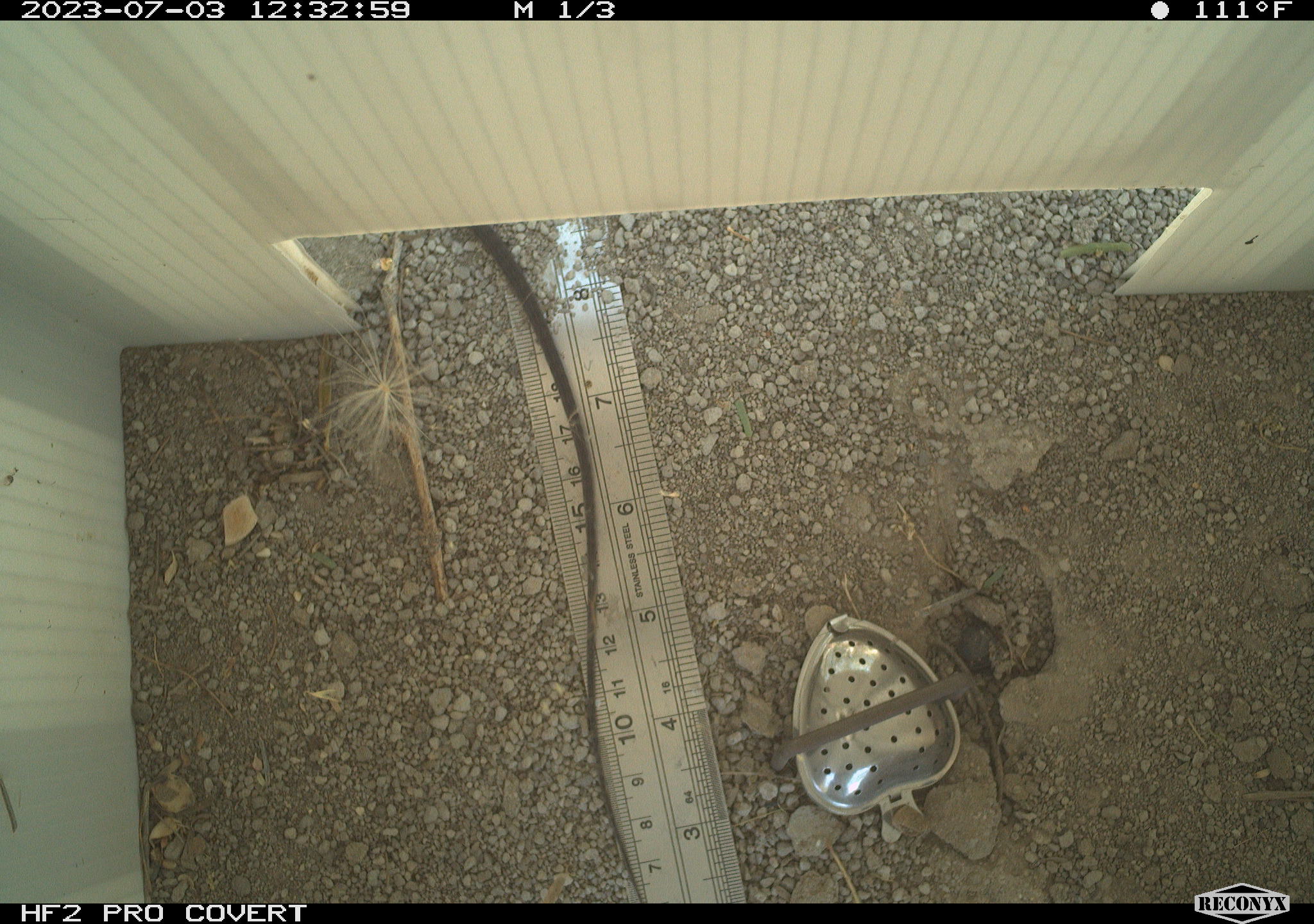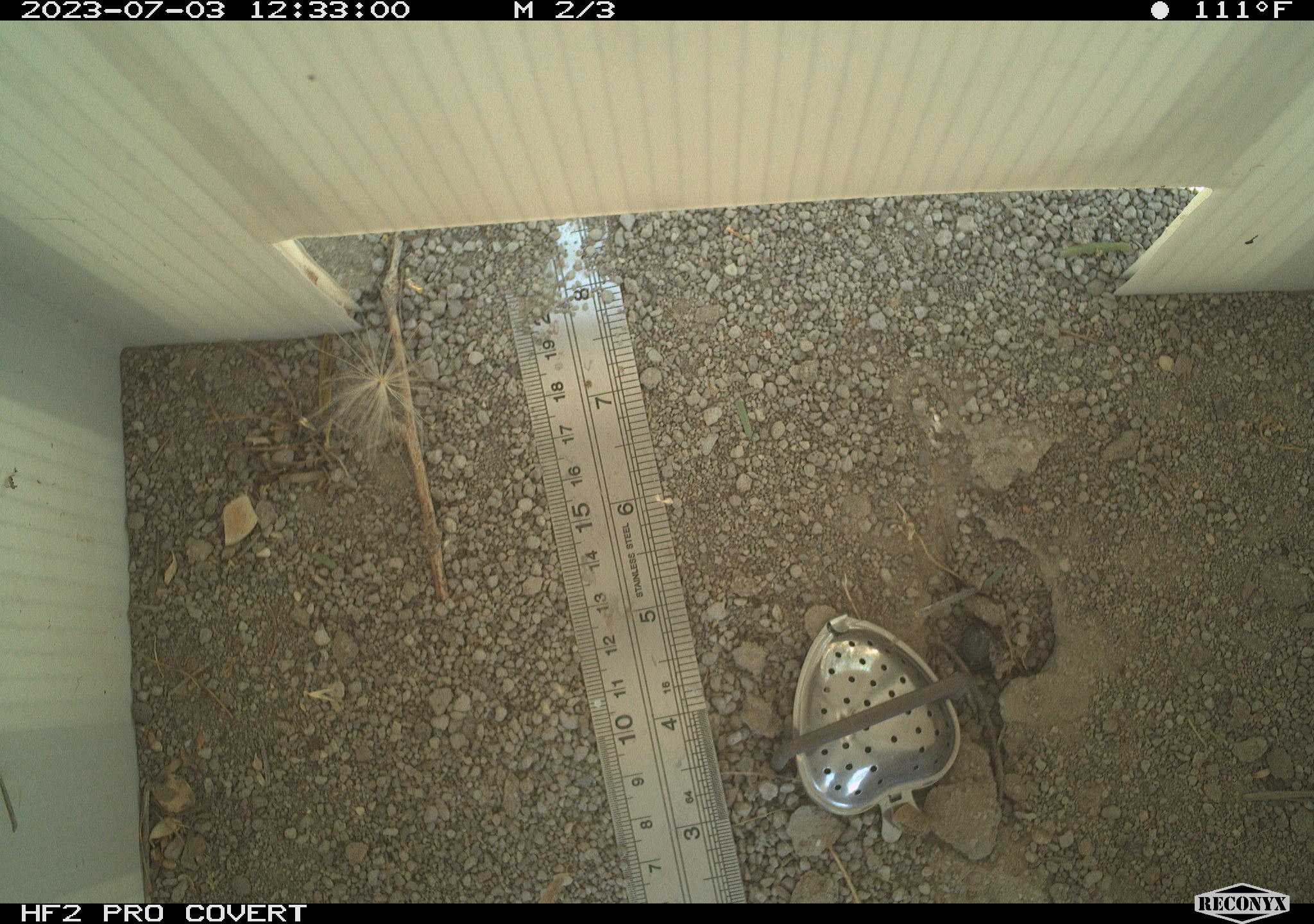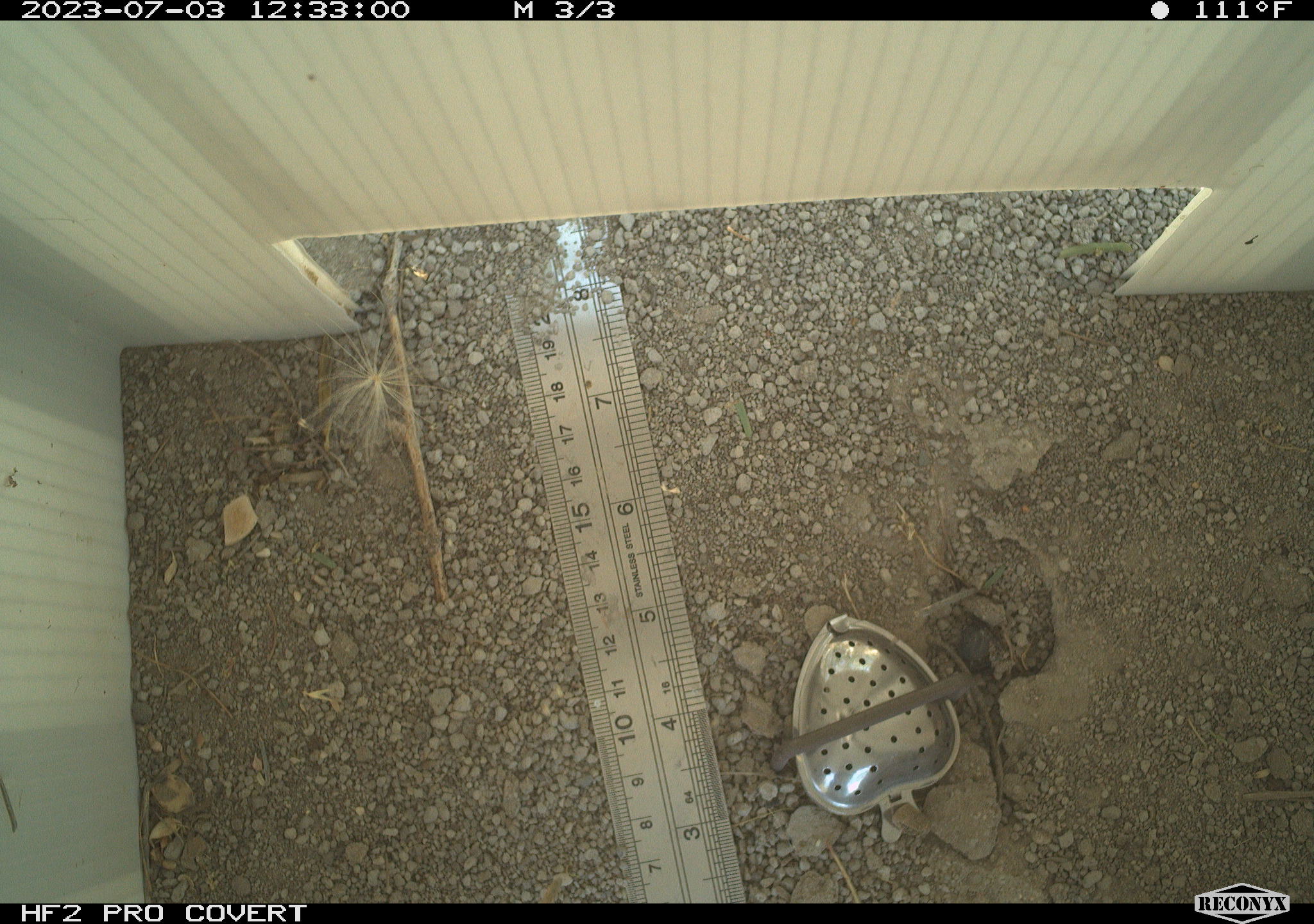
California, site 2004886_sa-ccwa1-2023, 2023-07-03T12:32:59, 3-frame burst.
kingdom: Animalia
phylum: Chordata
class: Reptilia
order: Squamata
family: Teiidae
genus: Aspidoscelis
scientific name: Aspidoscelis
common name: whiptail lizards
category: aspidoscelis species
Aspidoscelis species (whiptail lizards) (Aspidoscelis).